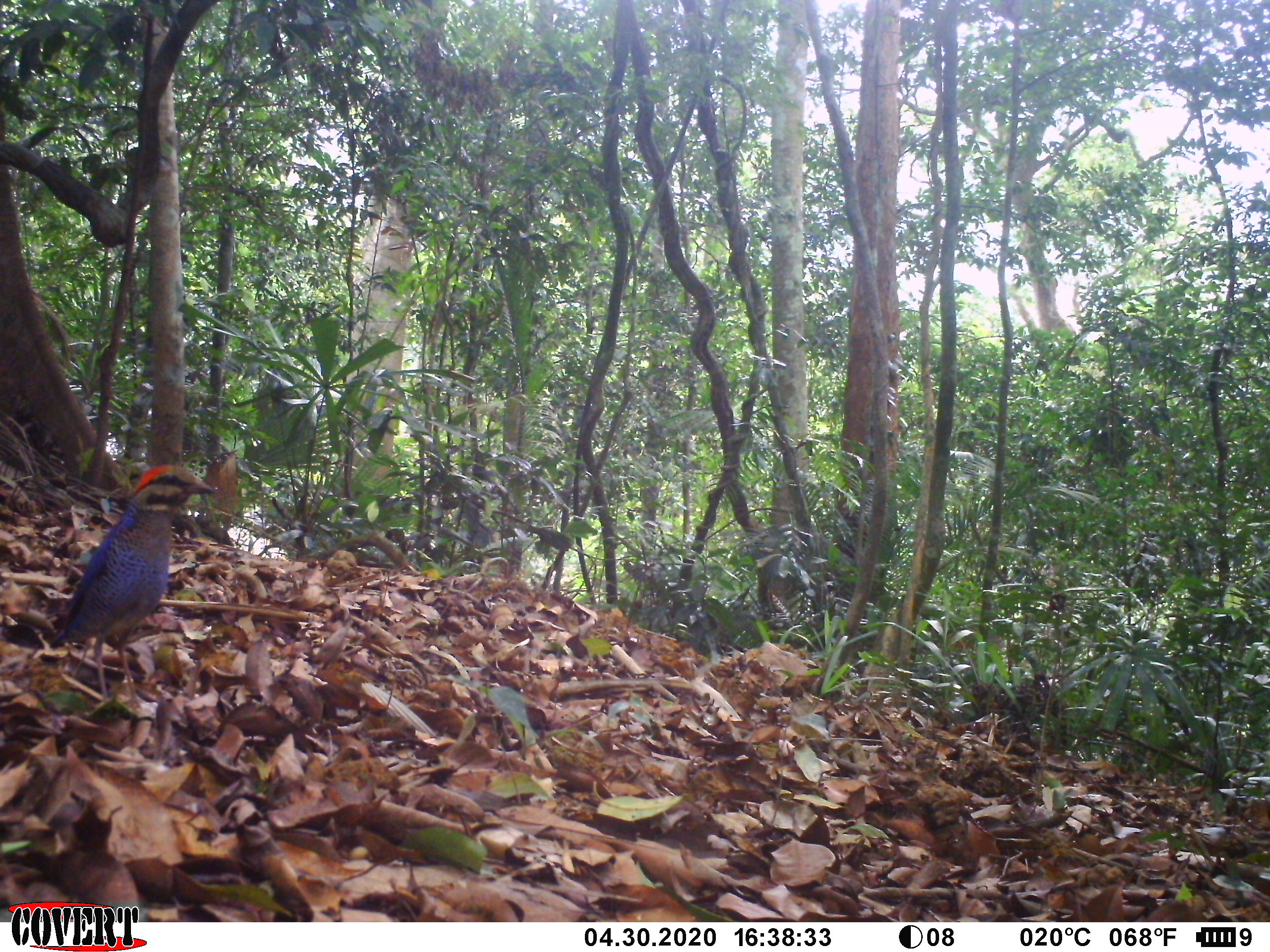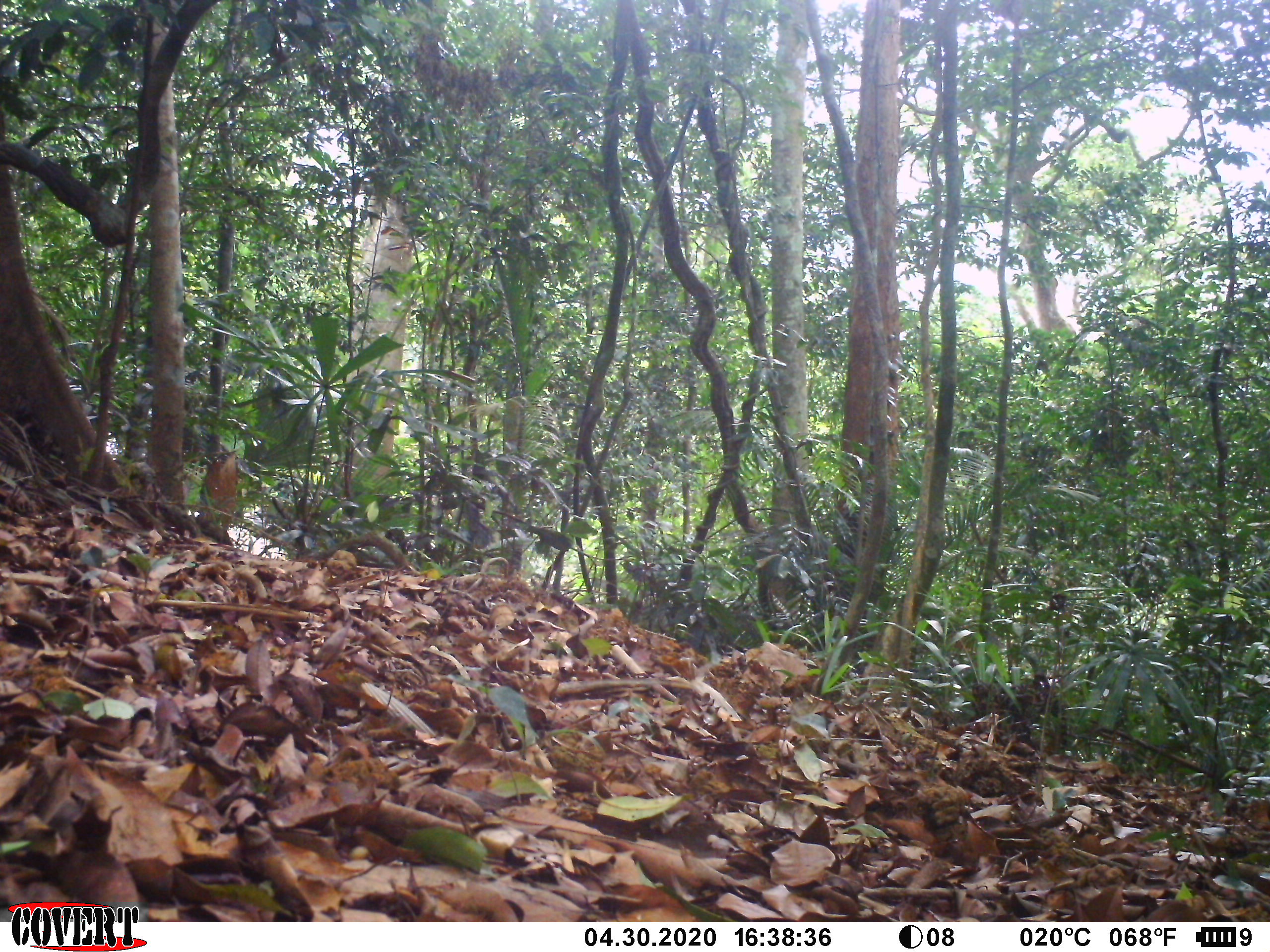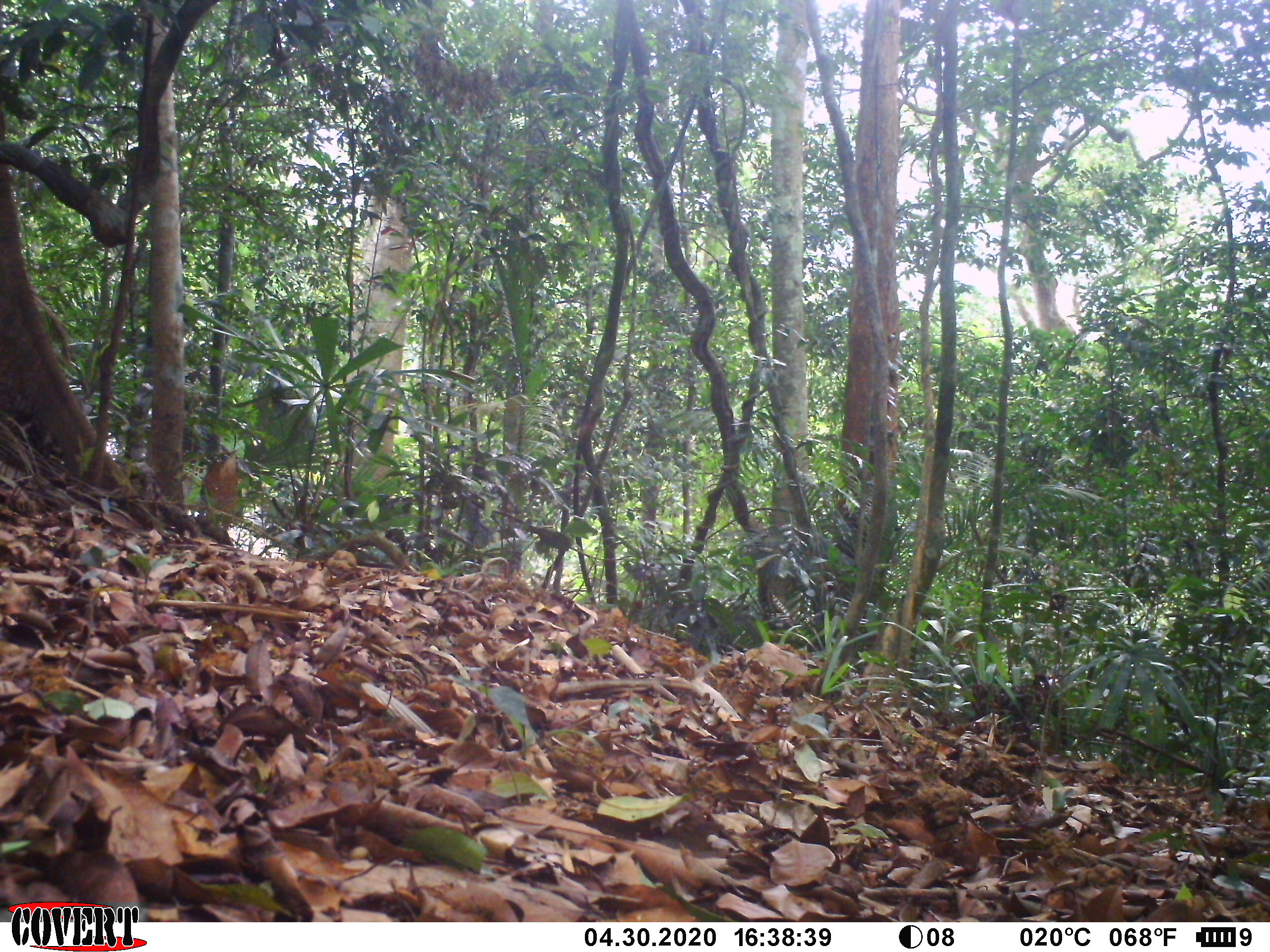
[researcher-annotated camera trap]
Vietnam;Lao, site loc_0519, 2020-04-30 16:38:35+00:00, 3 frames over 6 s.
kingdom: Animalia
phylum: Chordata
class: Aves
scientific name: Aves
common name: bird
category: unidentified bird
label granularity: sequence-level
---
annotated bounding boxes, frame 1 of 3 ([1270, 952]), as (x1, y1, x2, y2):
unidentified bird: (48, 462, 216, 707)